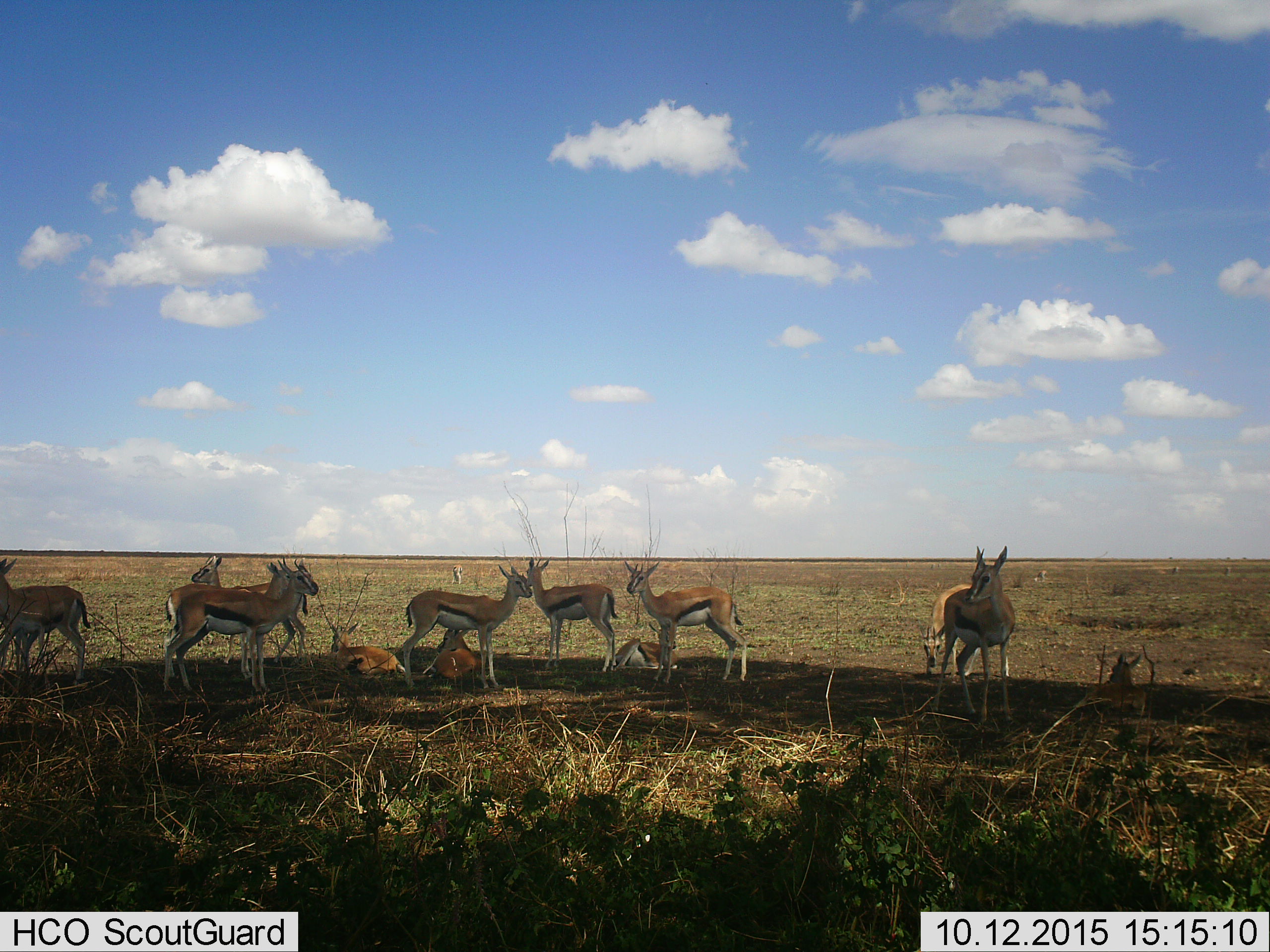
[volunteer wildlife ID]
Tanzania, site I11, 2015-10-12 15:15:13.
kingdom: Animalia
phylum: Chordata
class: Mammalia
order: Artiodactyla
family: Bovidae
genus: Eudorcas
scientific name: Eudorcas thomsonii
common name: thomson's gazelle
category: gazellethomsons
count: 11-50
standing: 100%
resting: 90%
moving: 10%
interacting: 0%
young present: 70%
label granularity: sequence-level